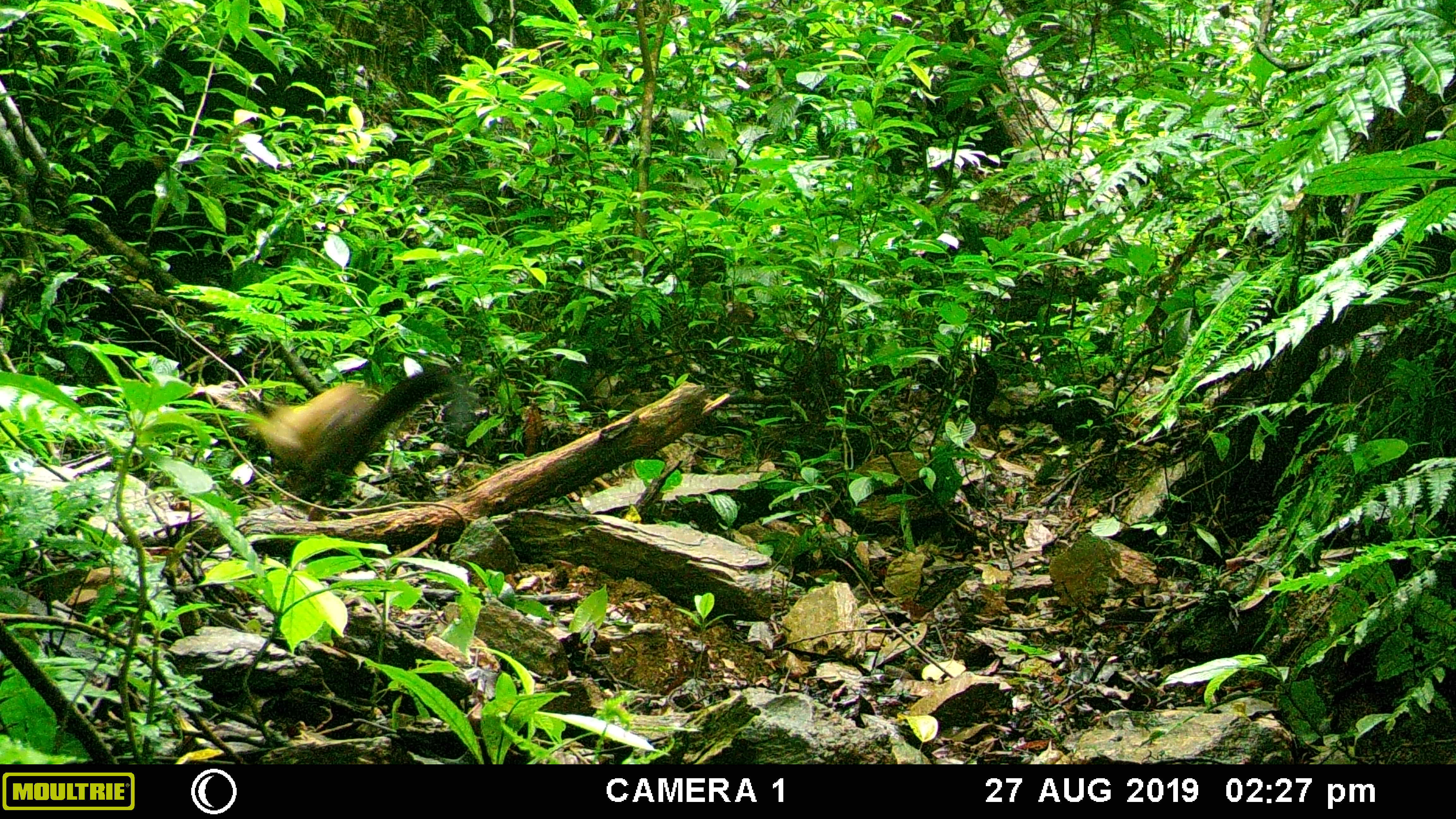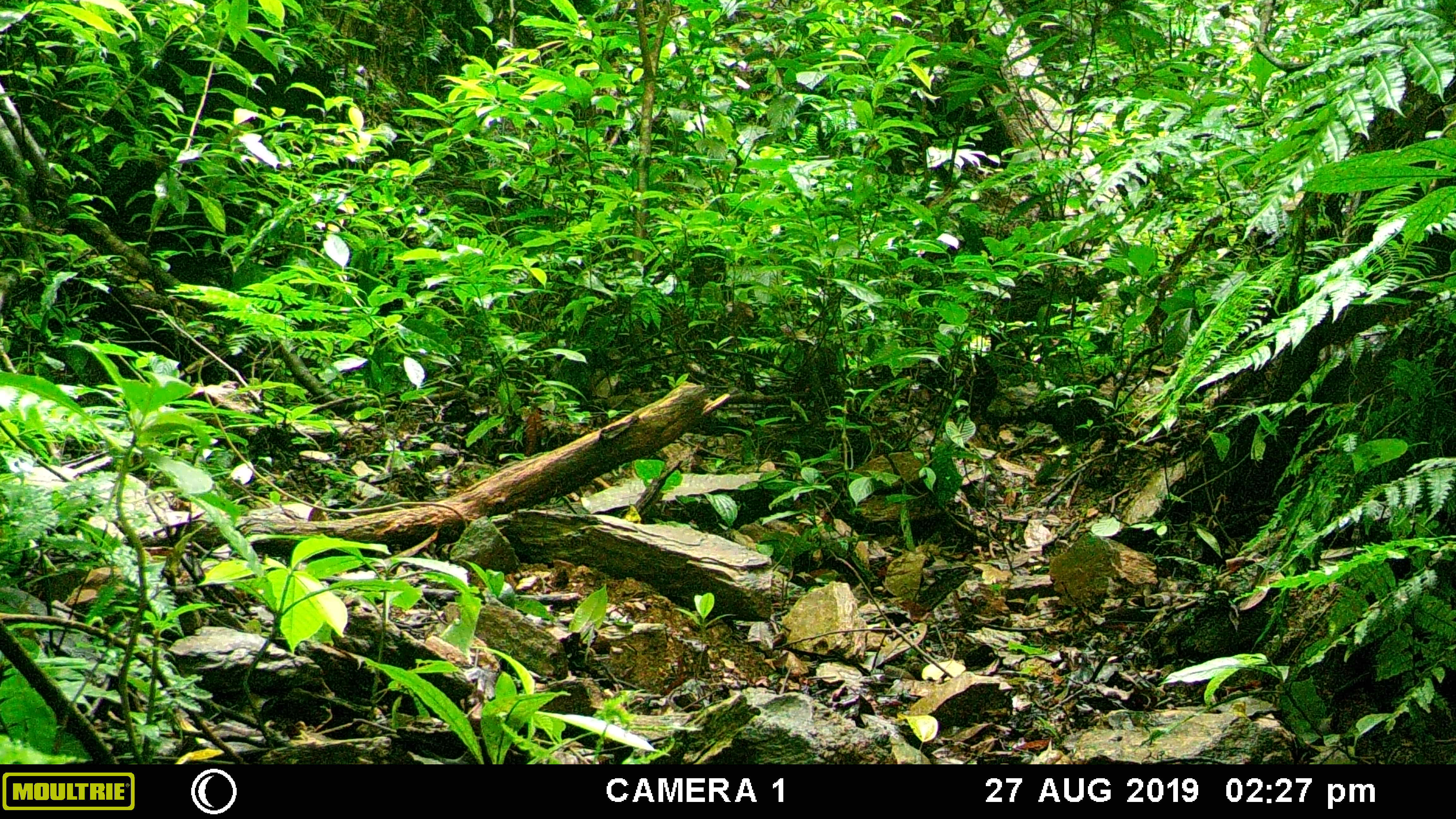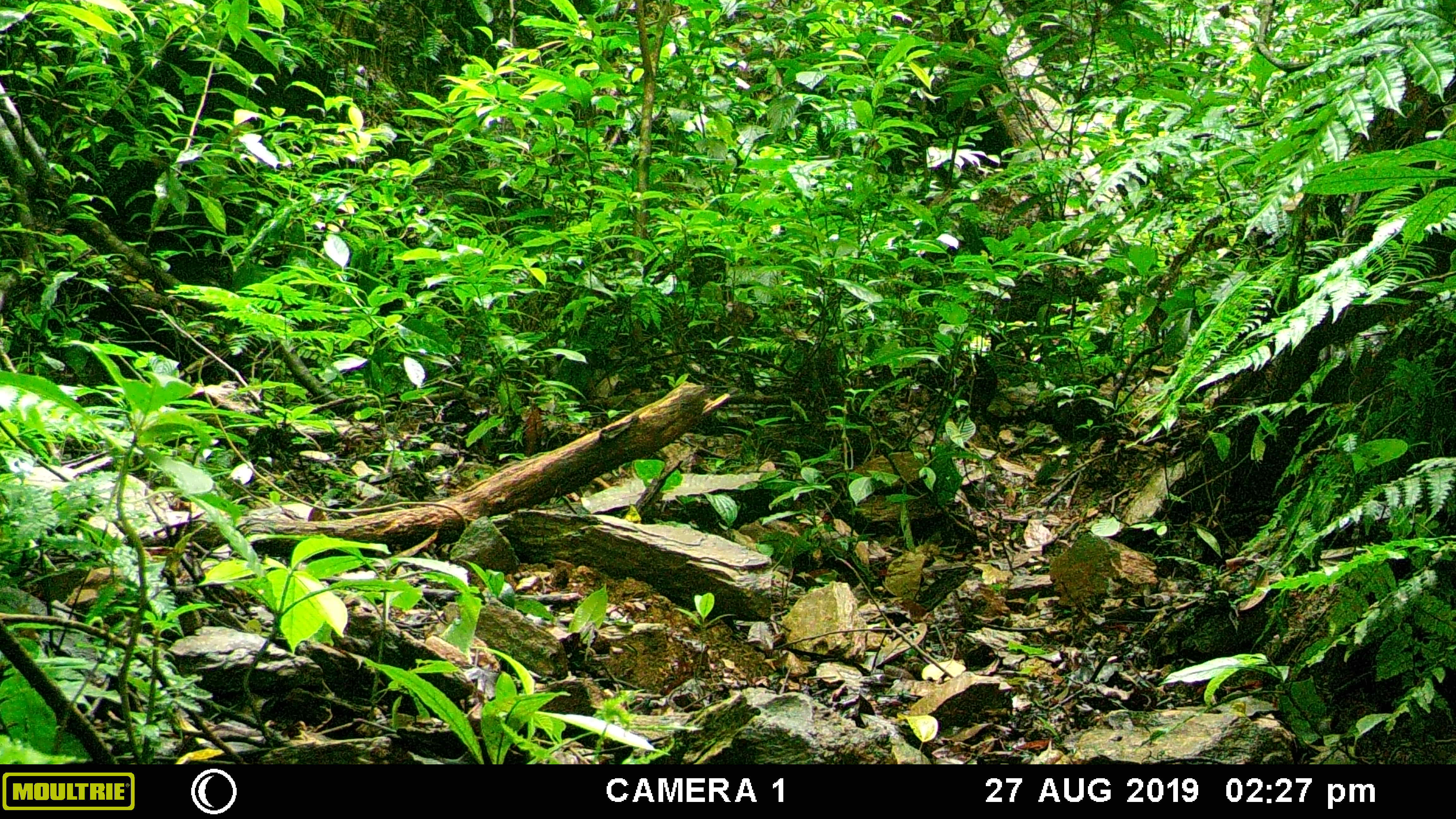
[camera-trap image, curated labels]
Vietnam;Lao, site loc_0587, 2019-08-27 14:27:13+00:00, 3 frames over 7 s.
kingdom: Animalia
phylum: Chordata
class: Mammalia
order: Carnivora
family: Mustelidae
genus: Martes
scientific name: Martes flavigula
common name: yellow-throated marten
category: yellow throated marten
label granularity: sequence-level